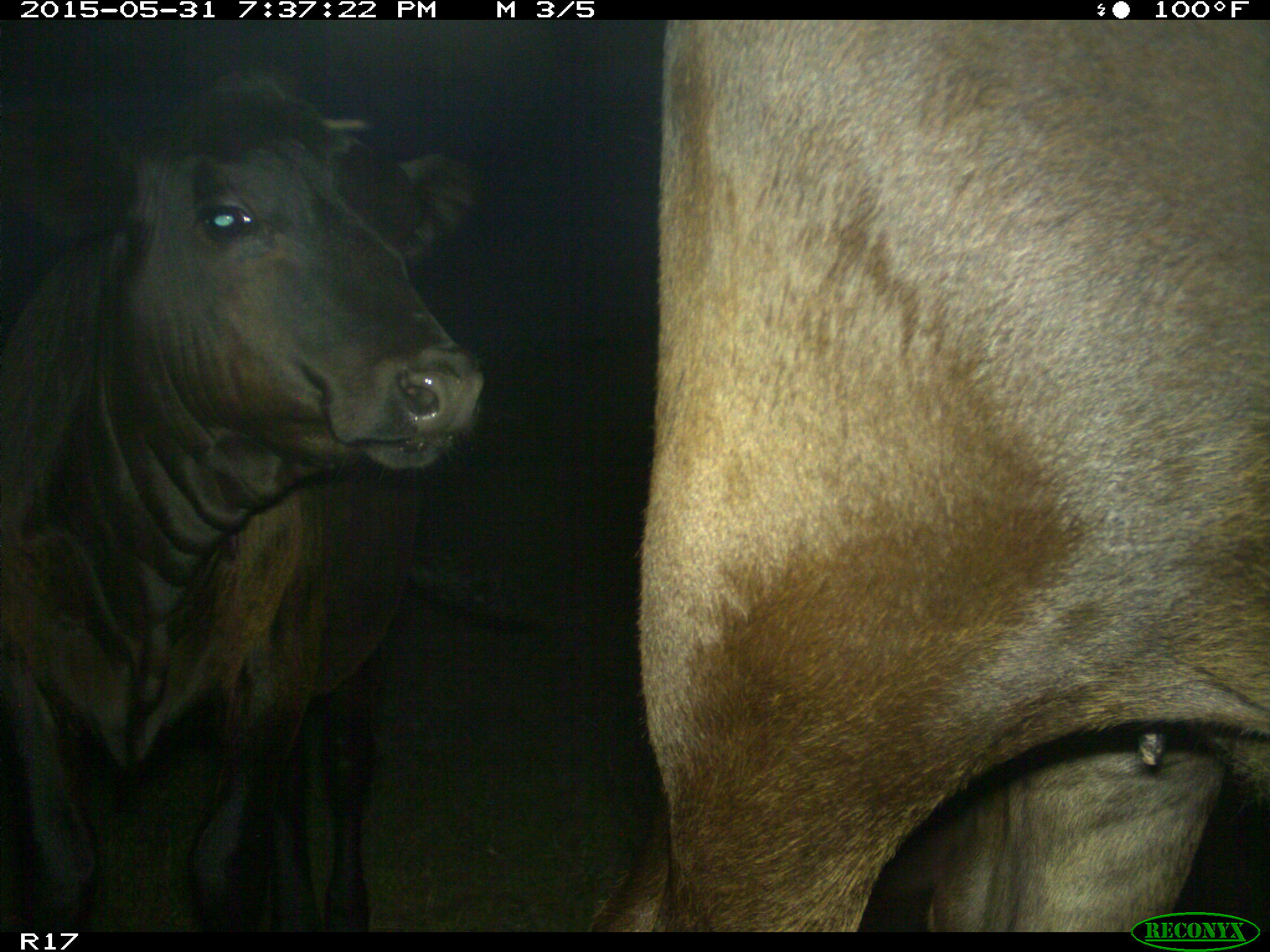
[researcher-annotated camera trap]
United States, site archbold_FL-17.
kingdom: Animalia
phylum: Chordata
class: Mammalia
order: Artiodactyla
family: Bovidae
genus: Bos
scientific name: Bos taurus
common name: domestic cow